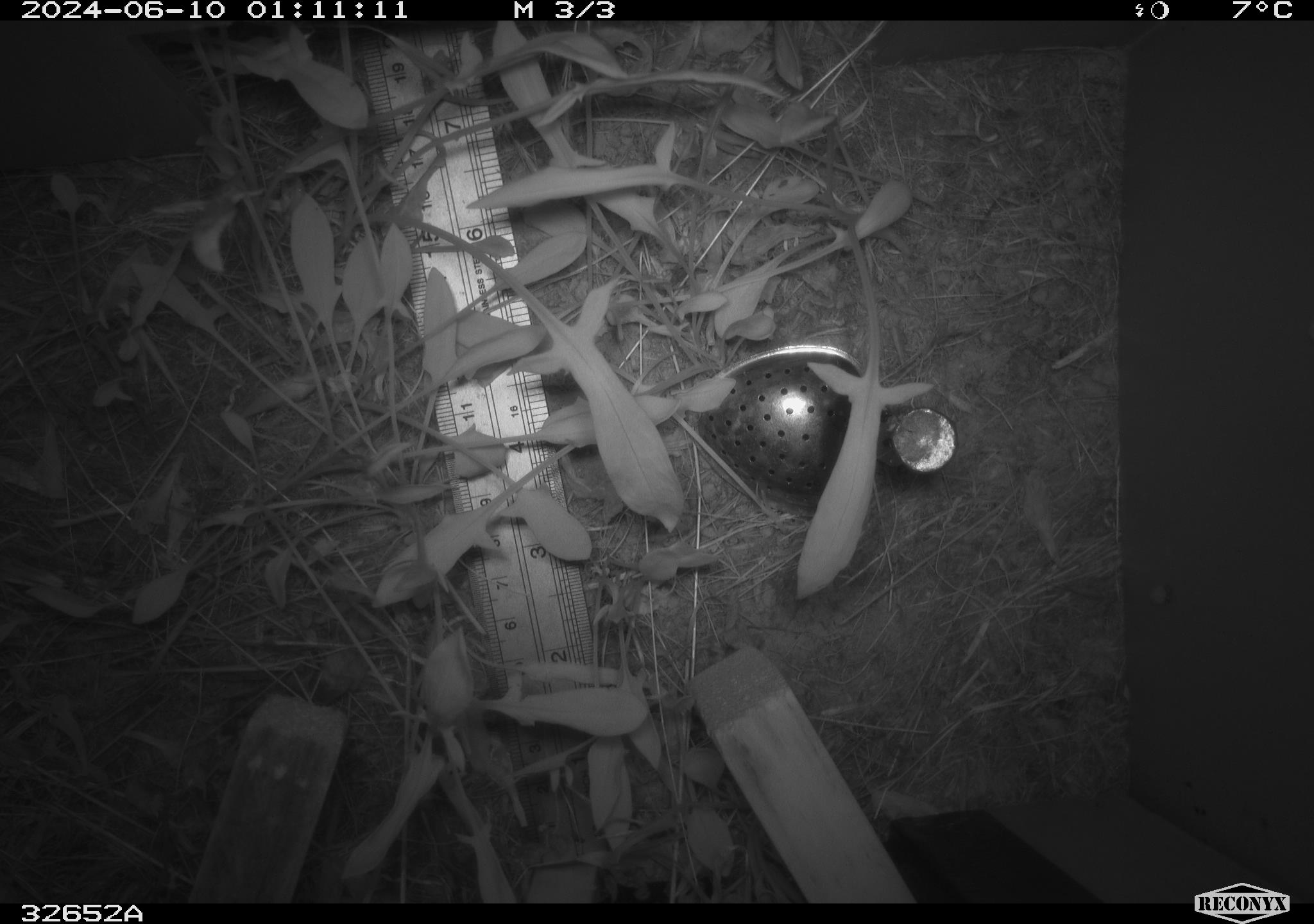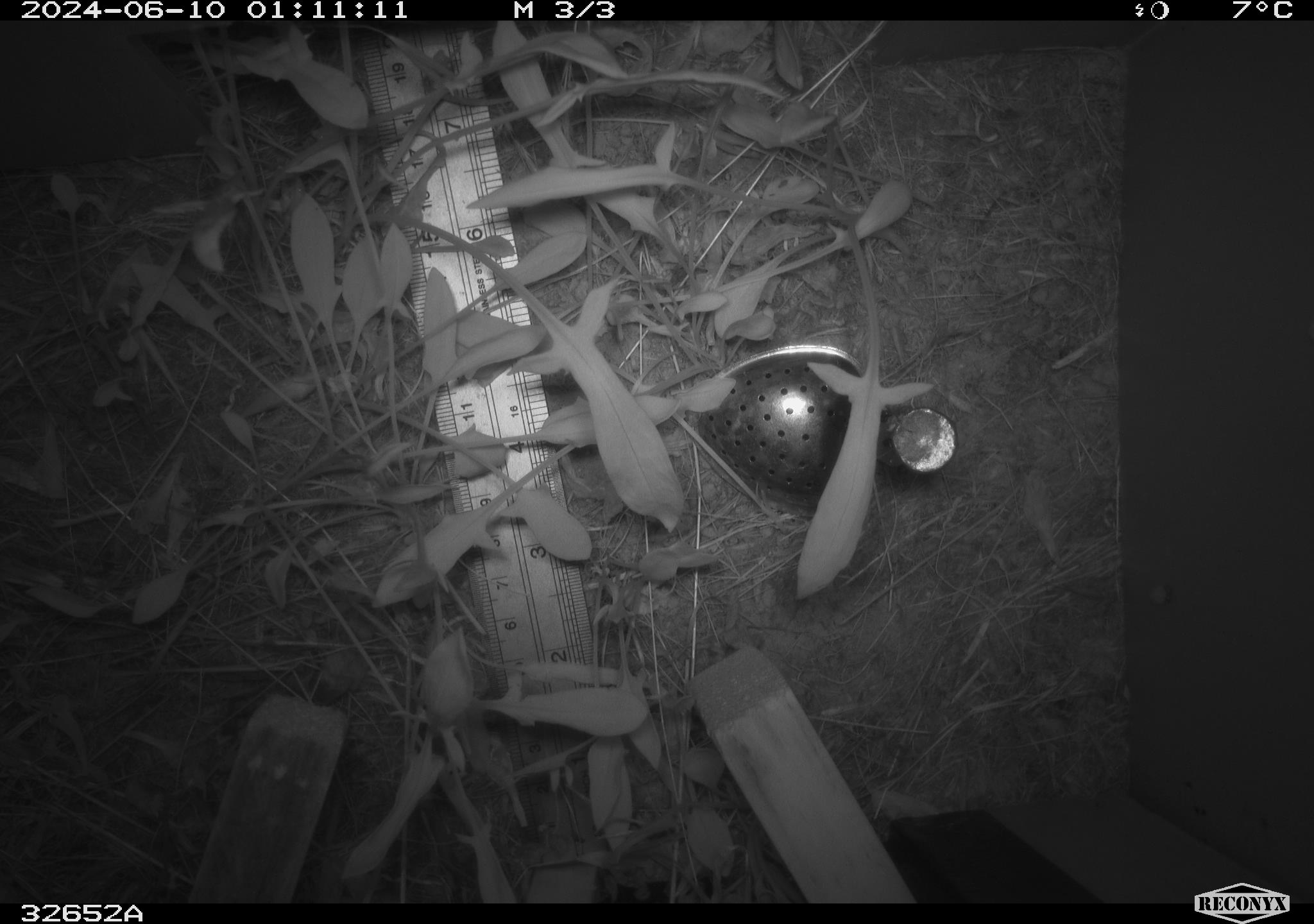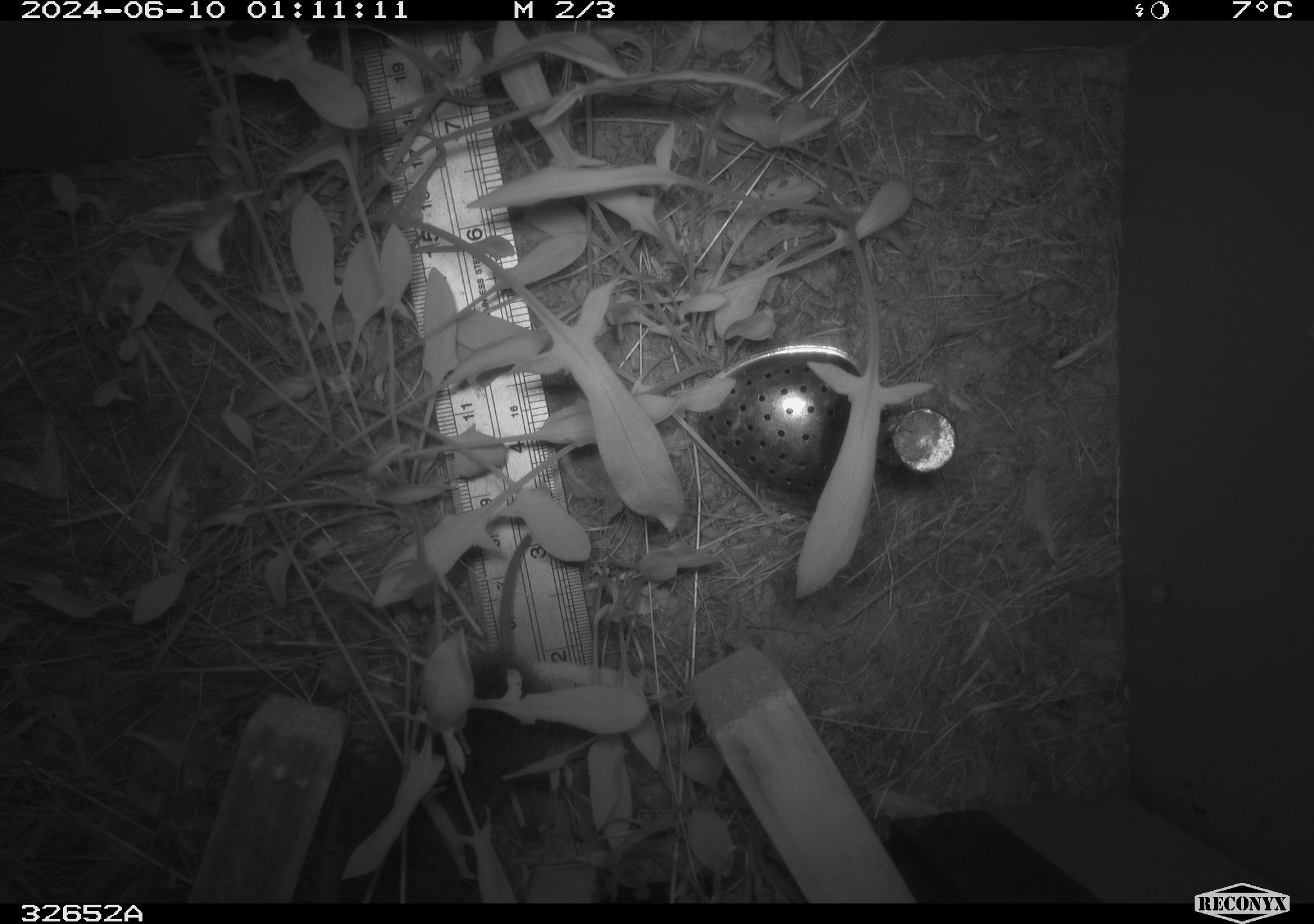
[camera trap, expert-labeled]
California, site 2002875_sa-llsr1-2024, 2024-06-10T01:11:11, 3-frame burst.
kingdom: Animalia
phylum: Chordata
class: Mammalia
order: Rodentia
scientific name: Rodentia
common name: rodent